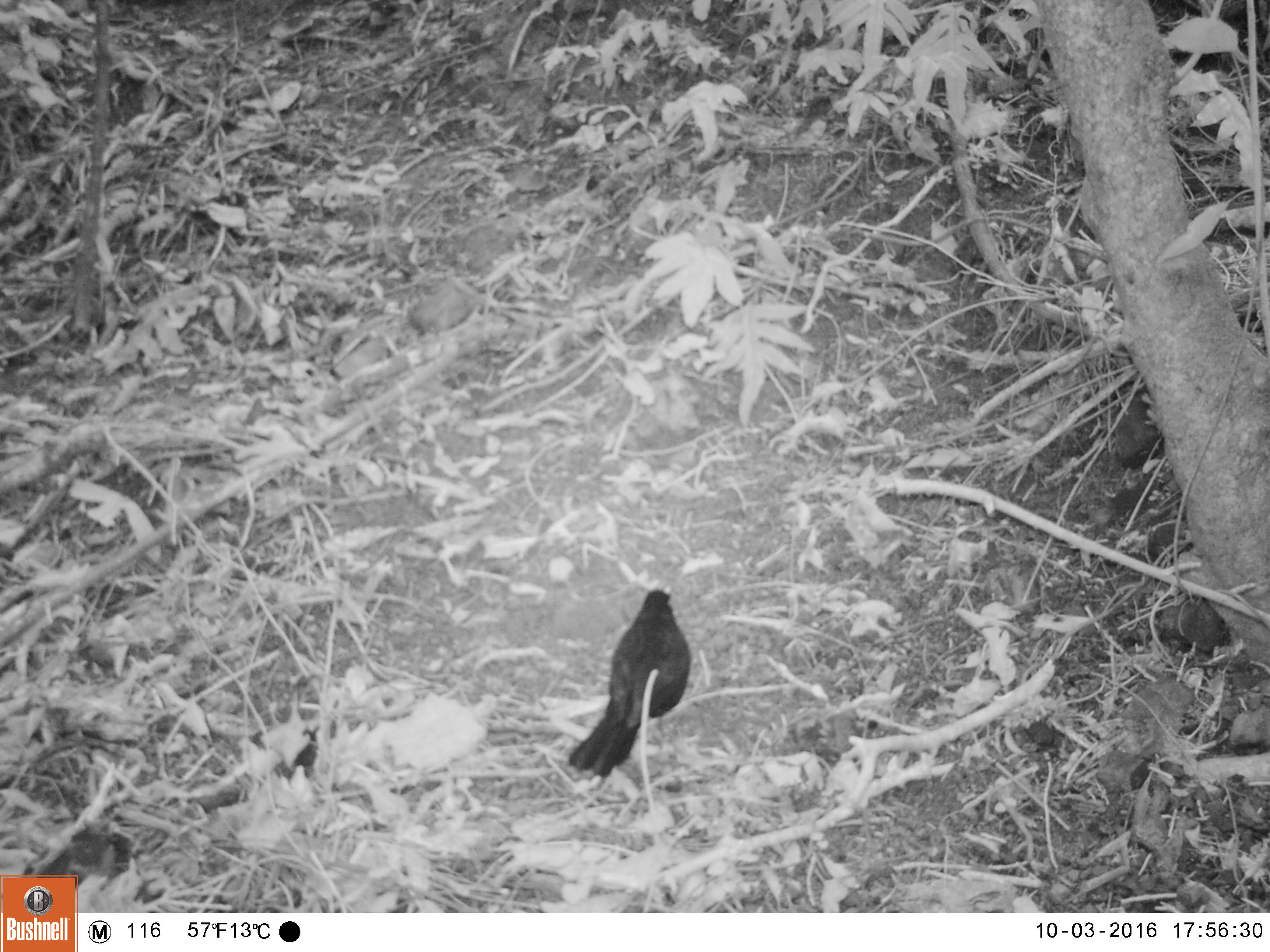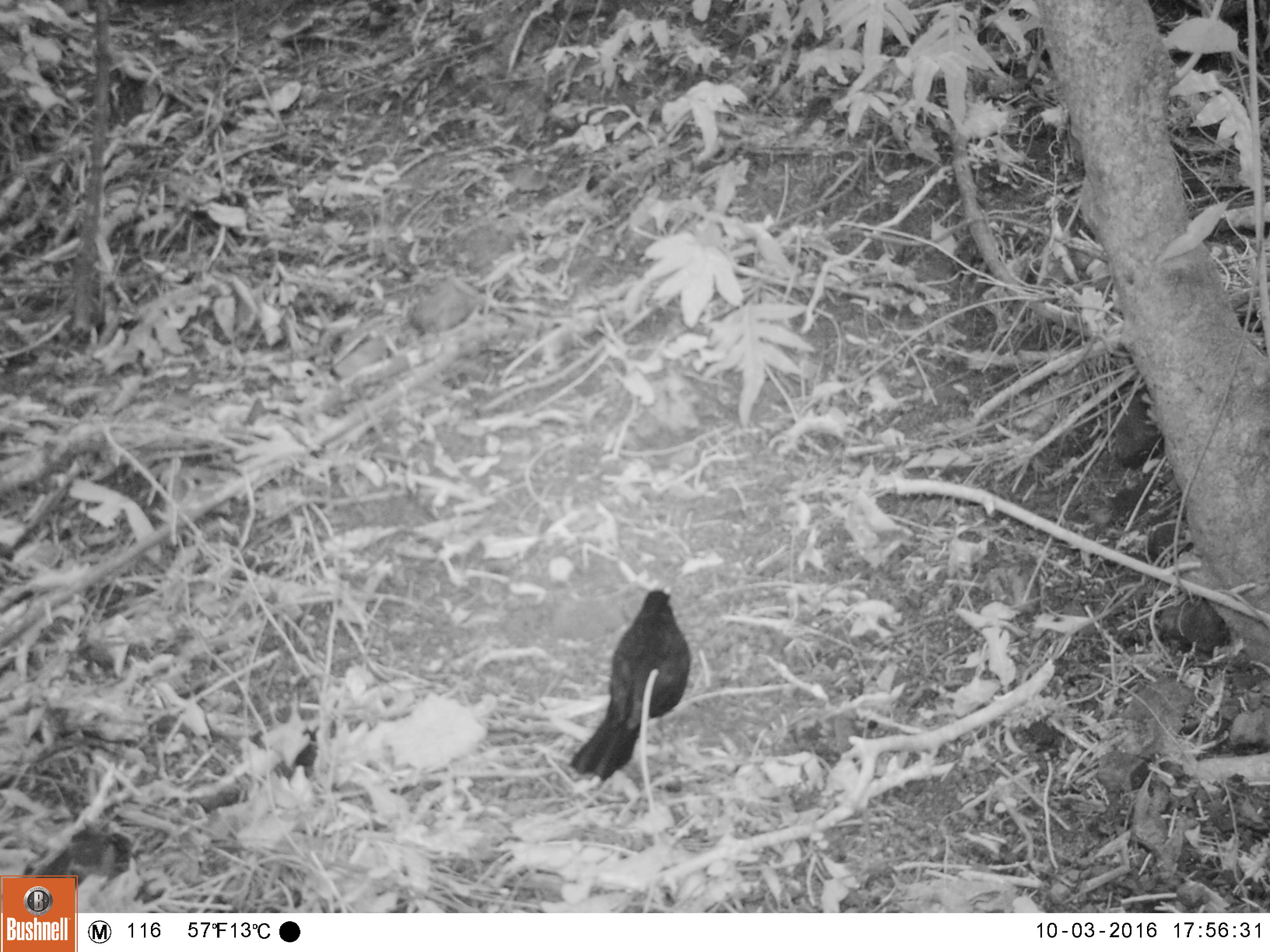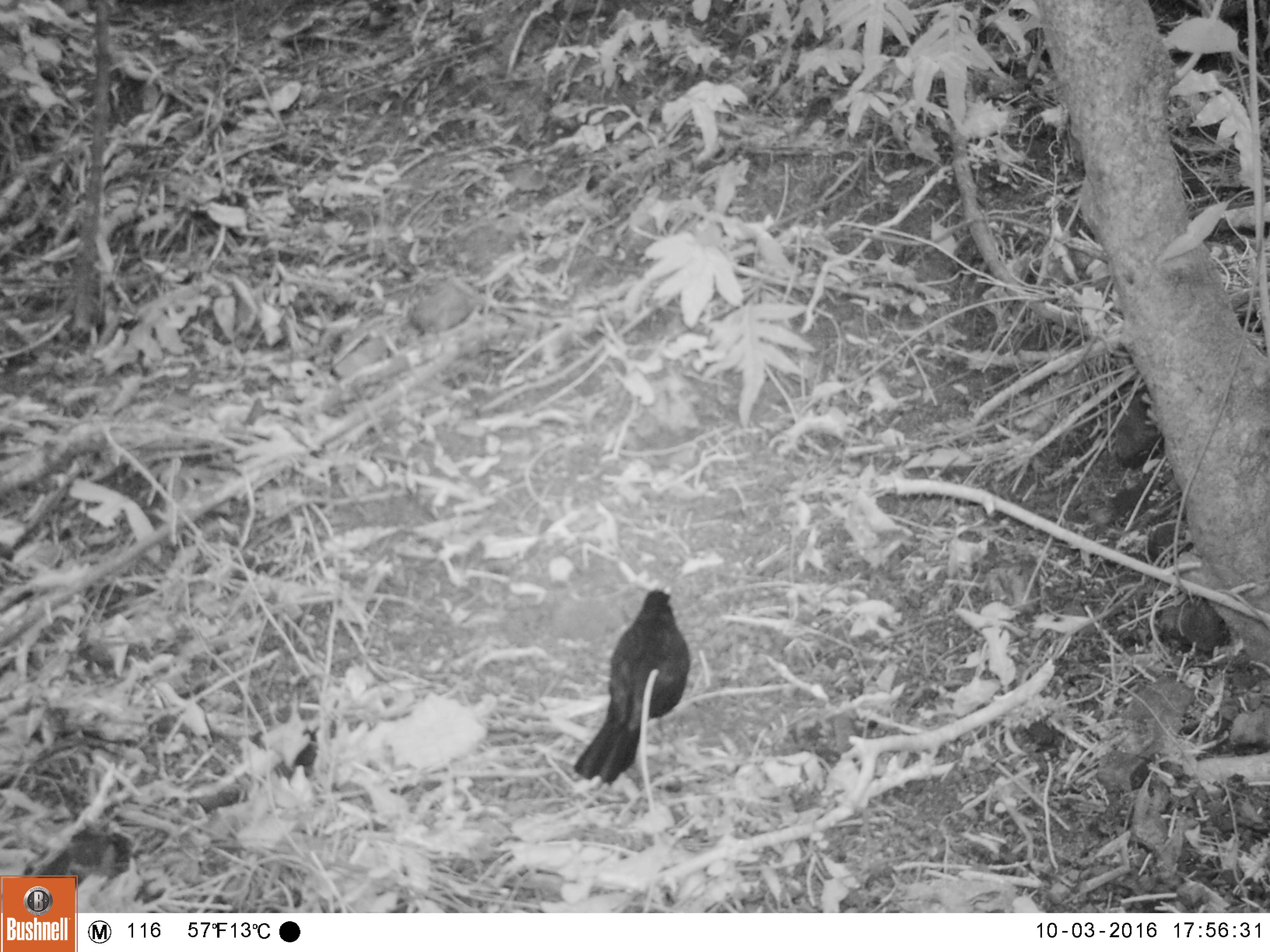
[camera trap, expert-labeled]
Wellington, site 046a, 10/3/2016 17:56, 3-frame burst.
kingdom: Animalia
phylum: Chordata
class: Aves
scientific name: Aves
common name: bird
Bird (Aves).